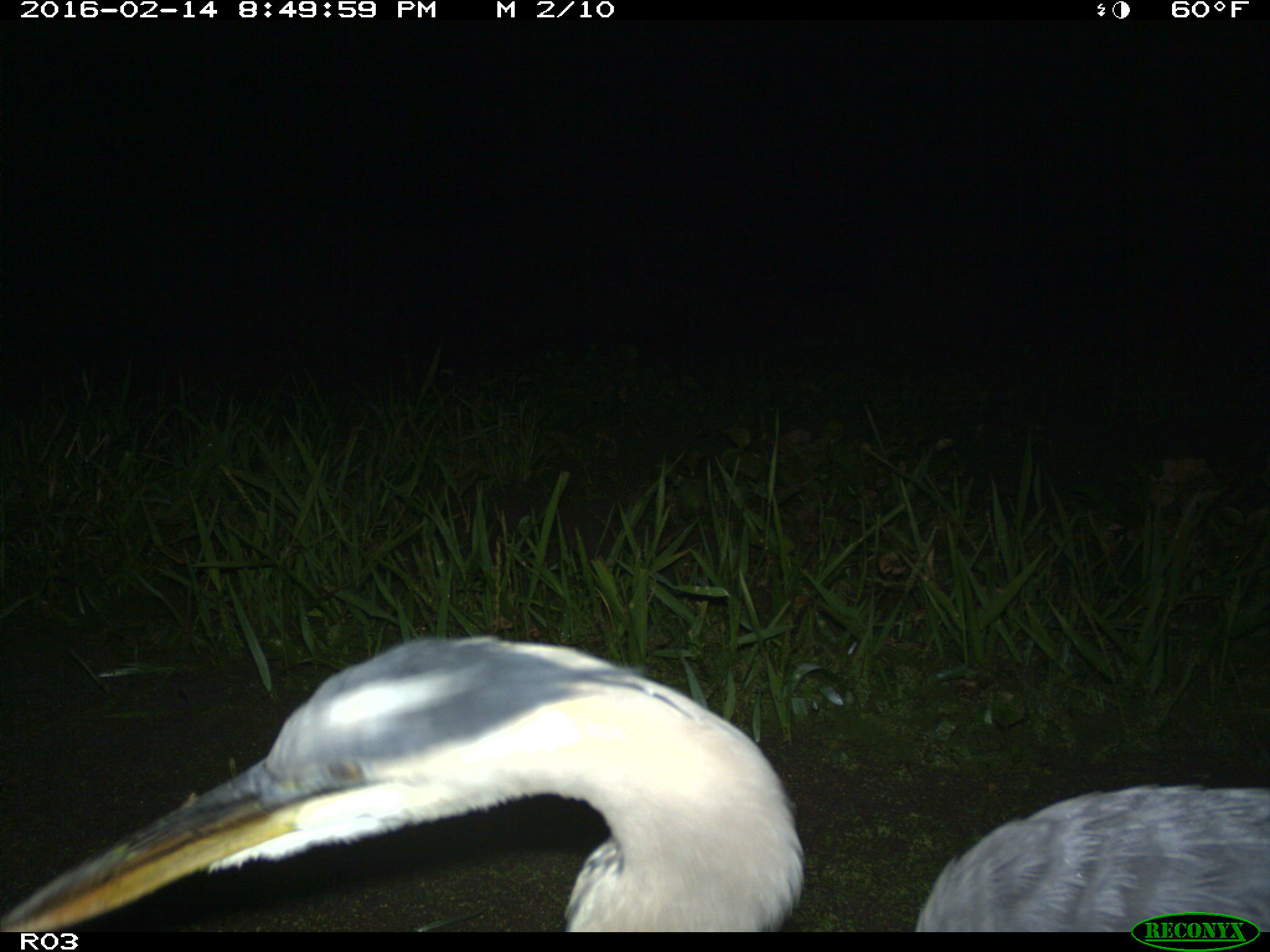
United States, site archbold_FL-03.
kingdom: Animalia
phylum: Chordata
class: Aves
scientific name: Aves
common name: birds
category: unidentified bird